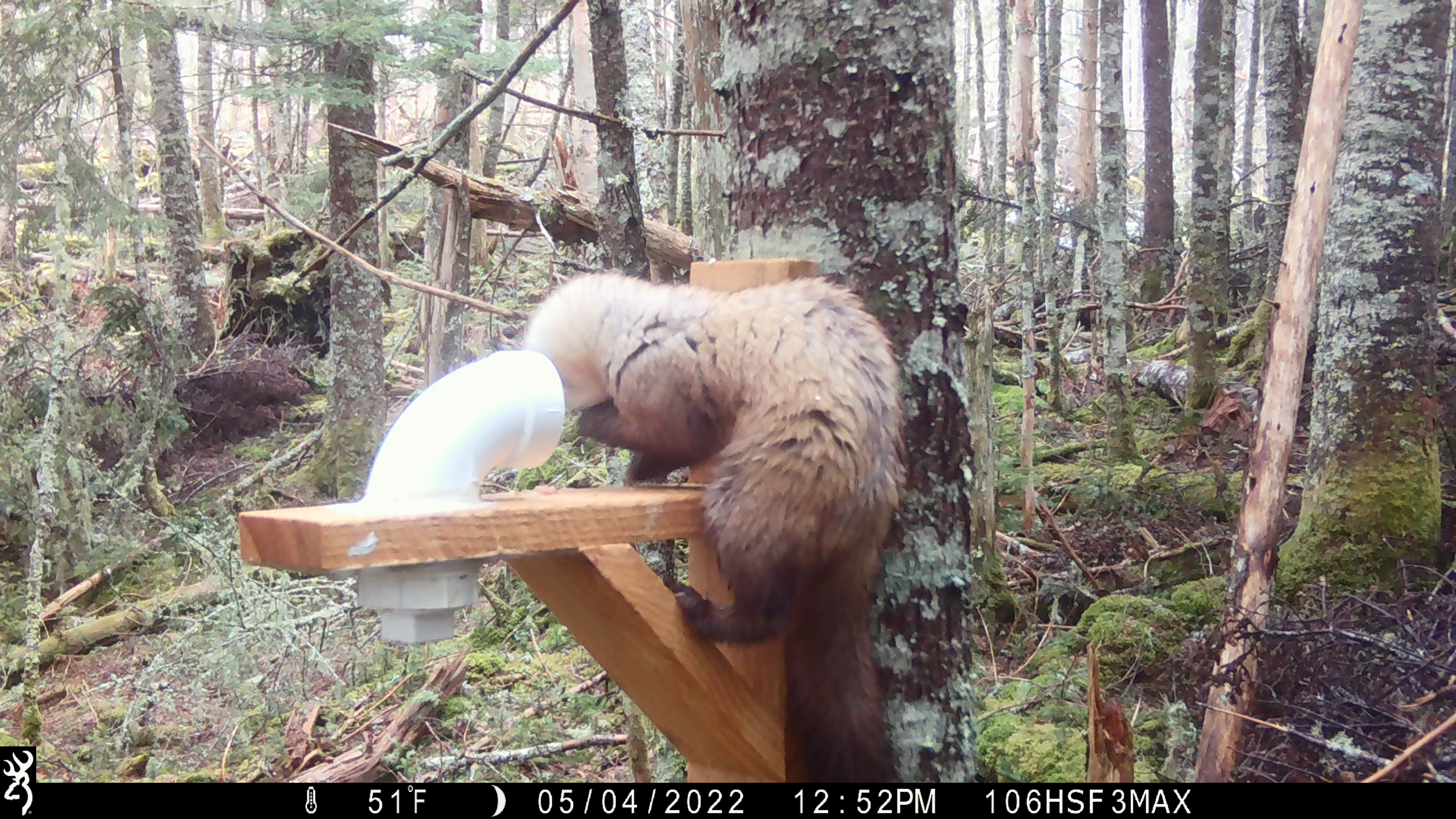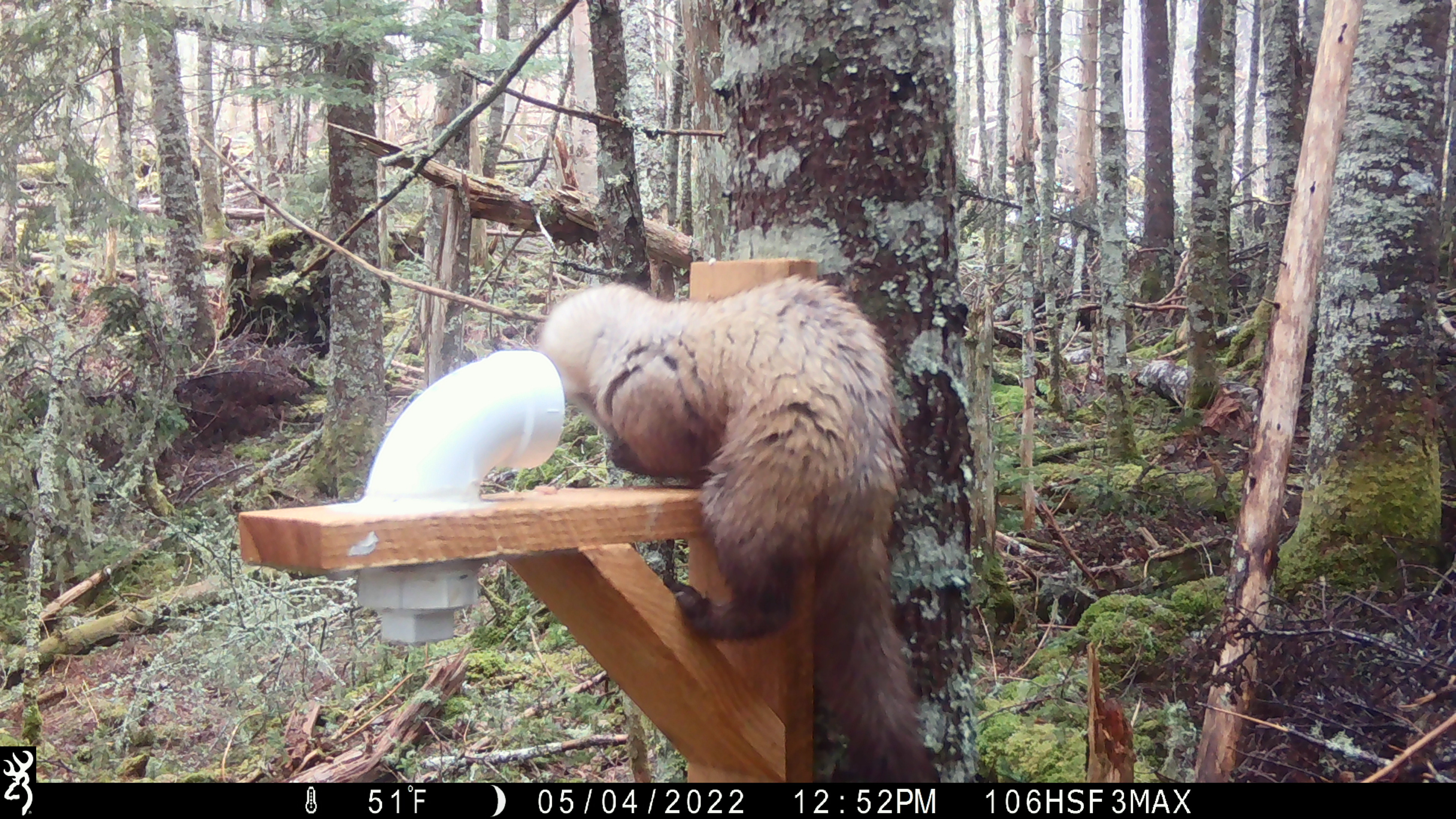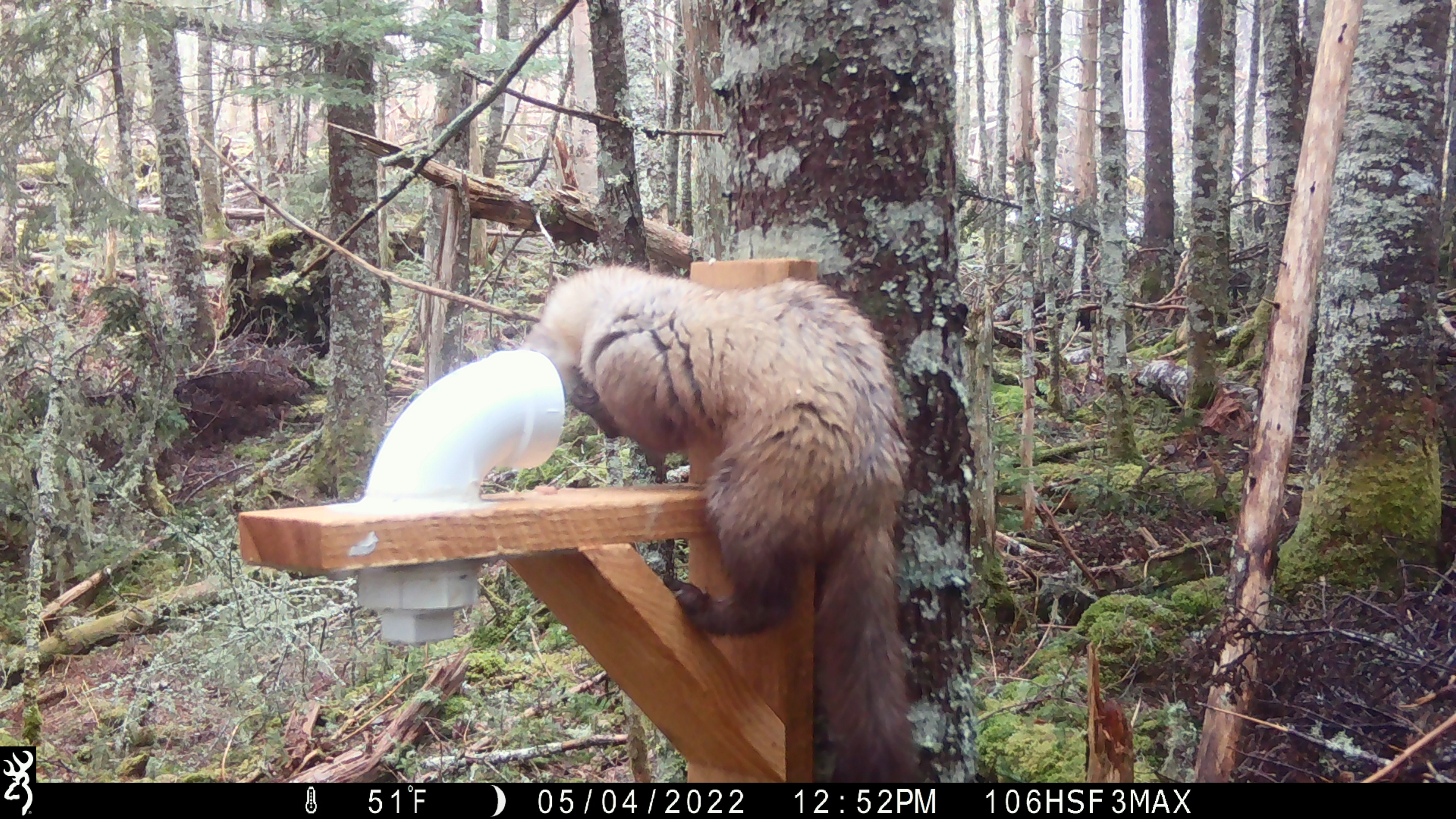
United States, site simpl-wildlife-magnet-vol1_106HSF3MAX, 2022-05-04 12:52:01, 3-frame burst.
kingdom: Animalia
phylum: Chordata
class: Mammalia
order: Carnivora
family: Mustelidae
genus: Martes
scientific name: Martes americana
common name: american marten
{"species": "american marten (Martes americana)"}